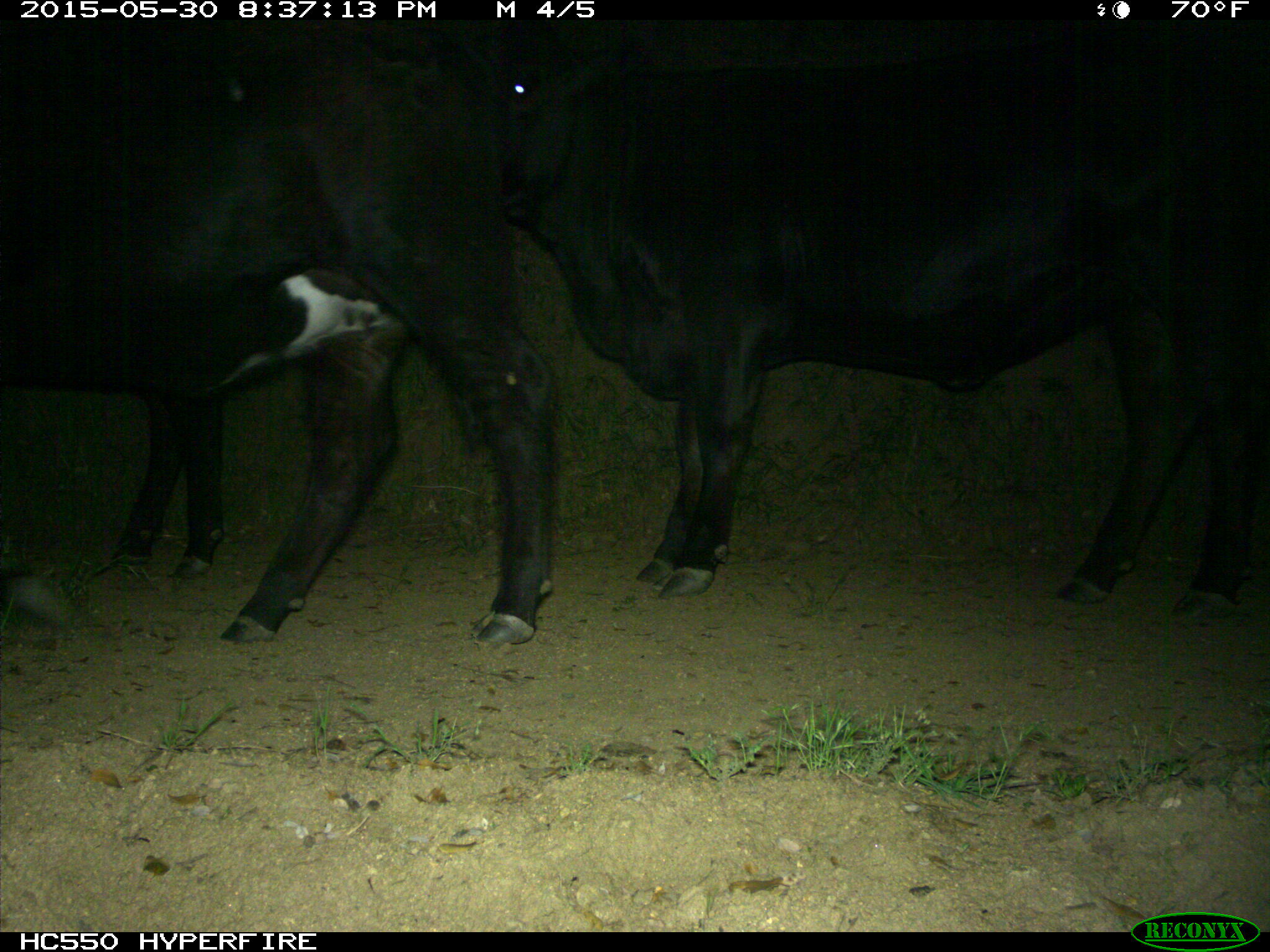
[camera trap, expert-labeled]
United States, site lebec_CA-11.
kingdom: Animalia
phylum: Chordata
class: Mammalia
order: Artiodactyla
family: Bovidae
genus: Bos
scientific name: Bos taurus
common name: domestic cow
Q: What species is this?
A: Bos taurus (domestic cow).